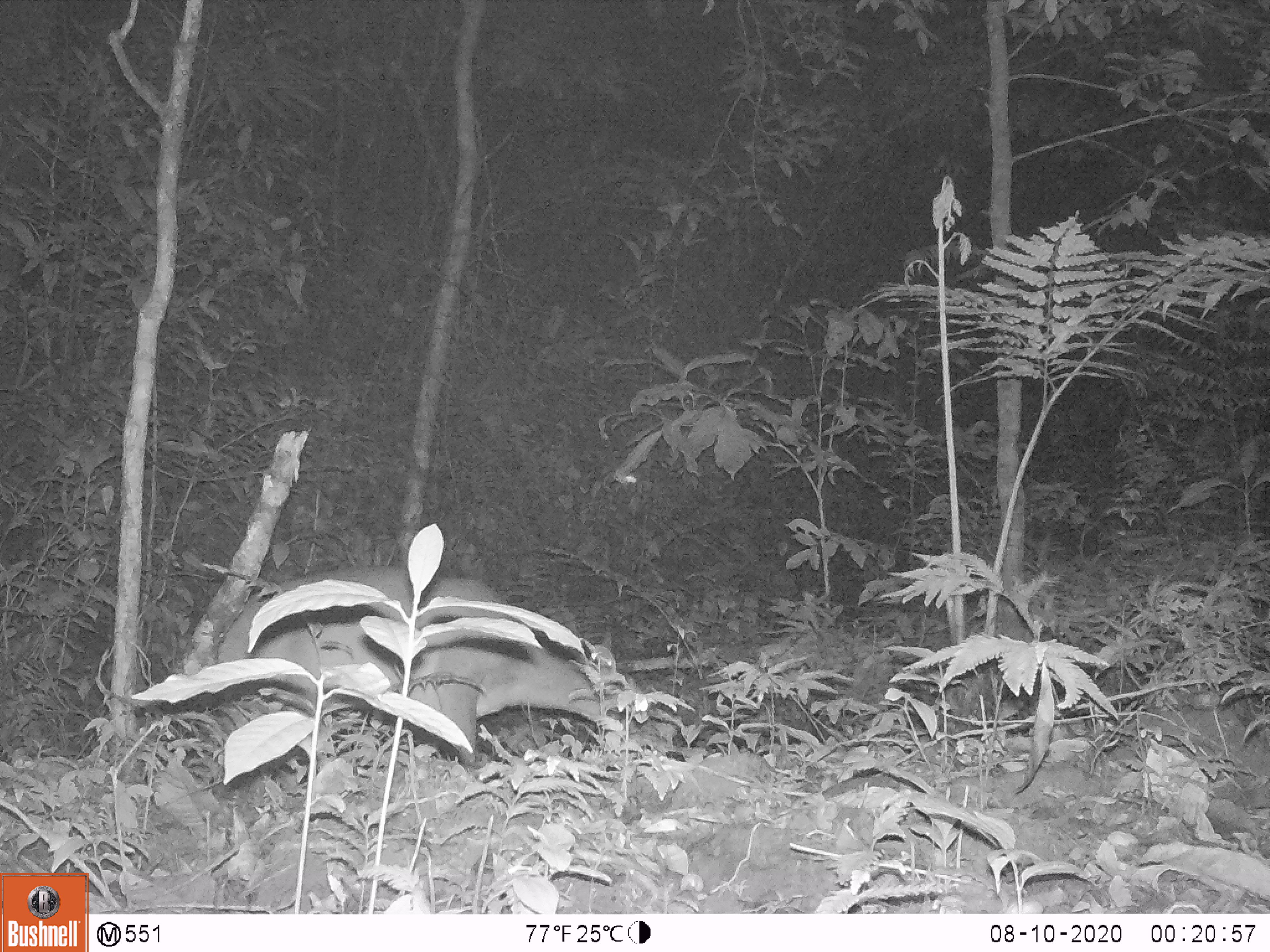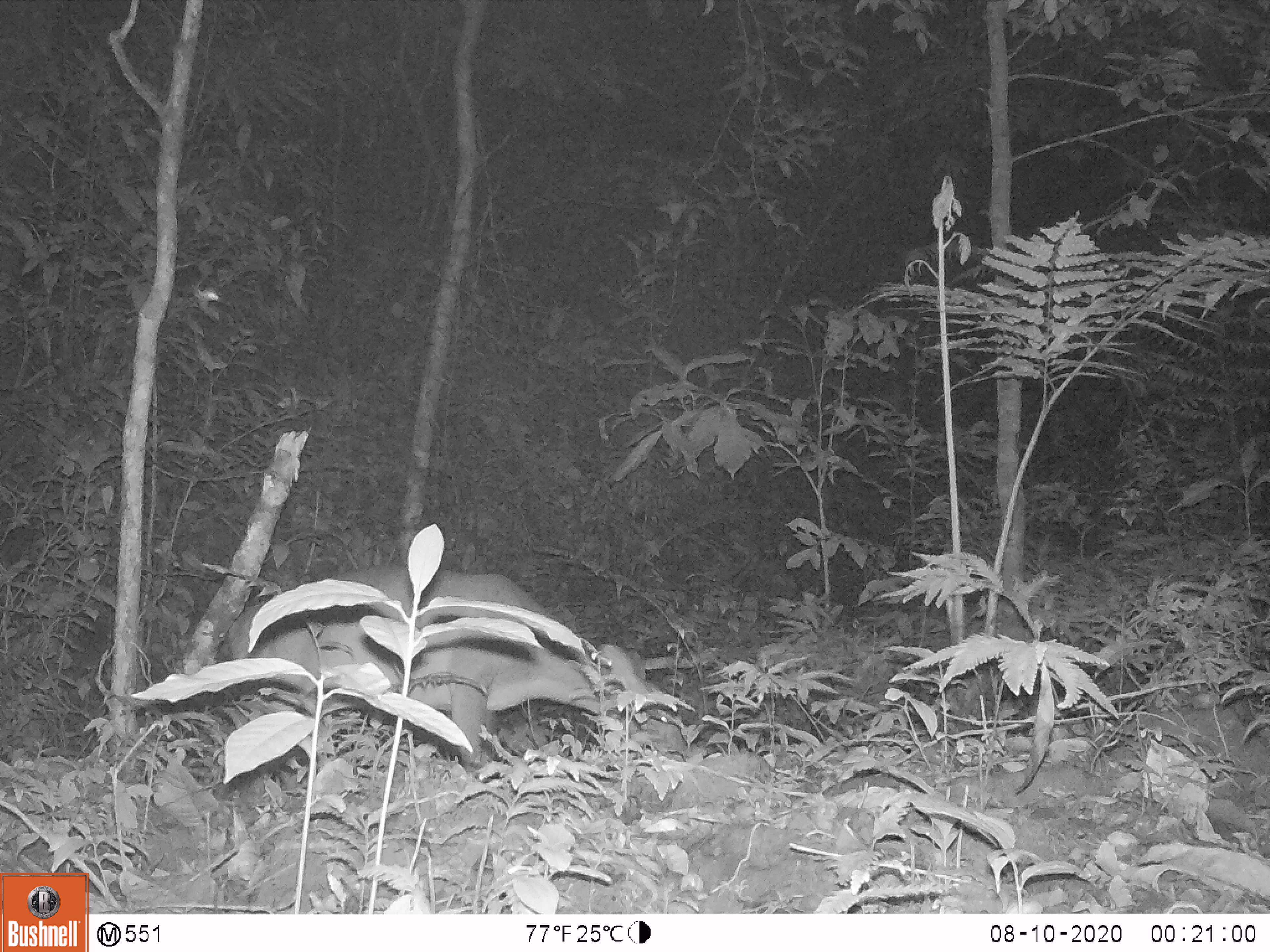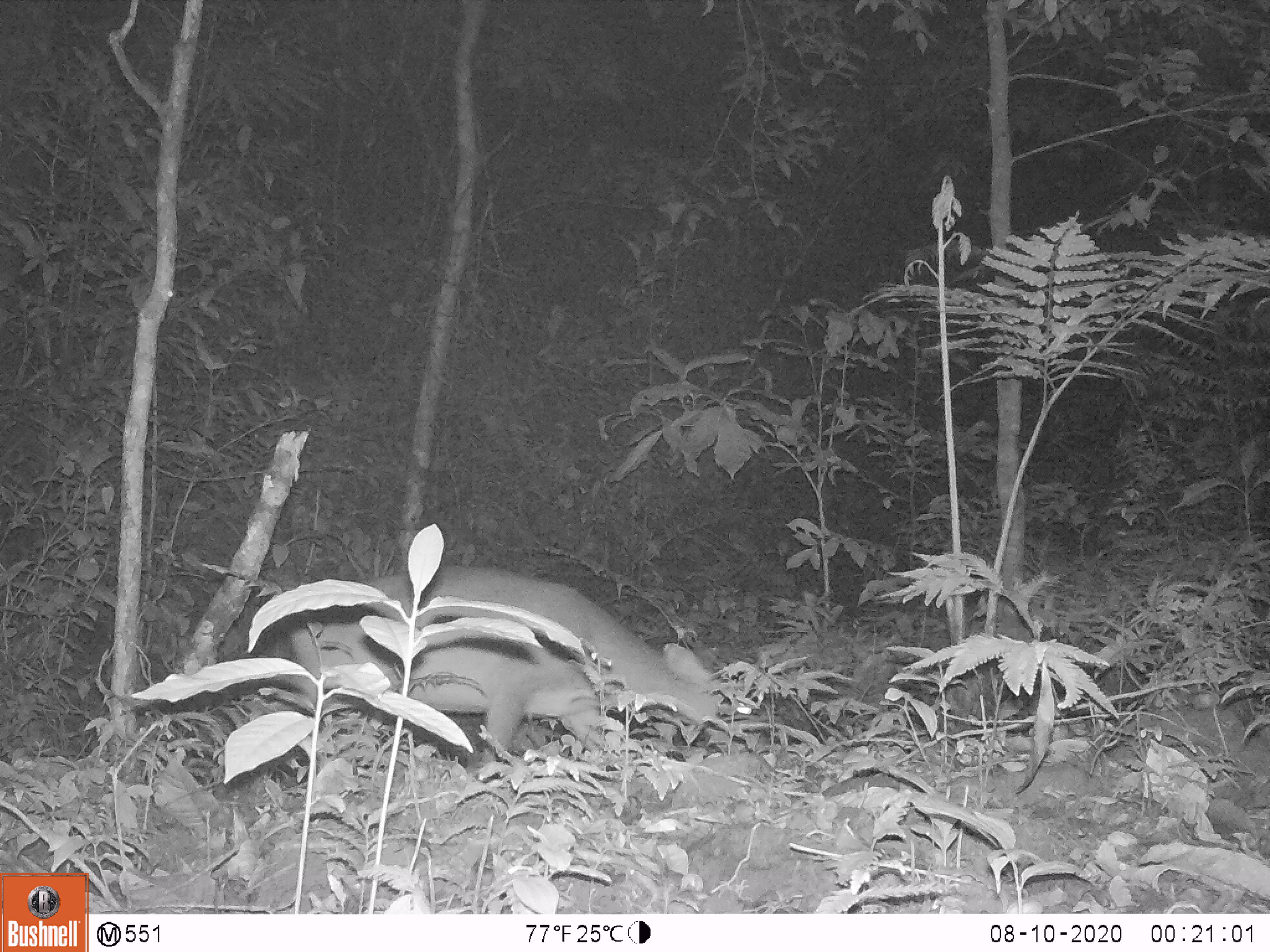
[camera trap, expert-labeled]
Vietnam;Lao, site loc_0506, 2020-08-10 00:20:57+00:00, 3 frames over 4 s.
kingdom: Animalia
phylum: Chordata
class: Mammalia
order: Artiodactyla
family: Cervidae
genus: Muntiacus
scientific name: Muntiacus vuquangensis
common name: large-antlered muntjac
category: large antlered muntjac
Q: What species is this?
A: Large antlered muntjac (large-antlered muntjac) (Muntiacus vuquangensis).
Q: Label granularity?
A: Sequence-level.